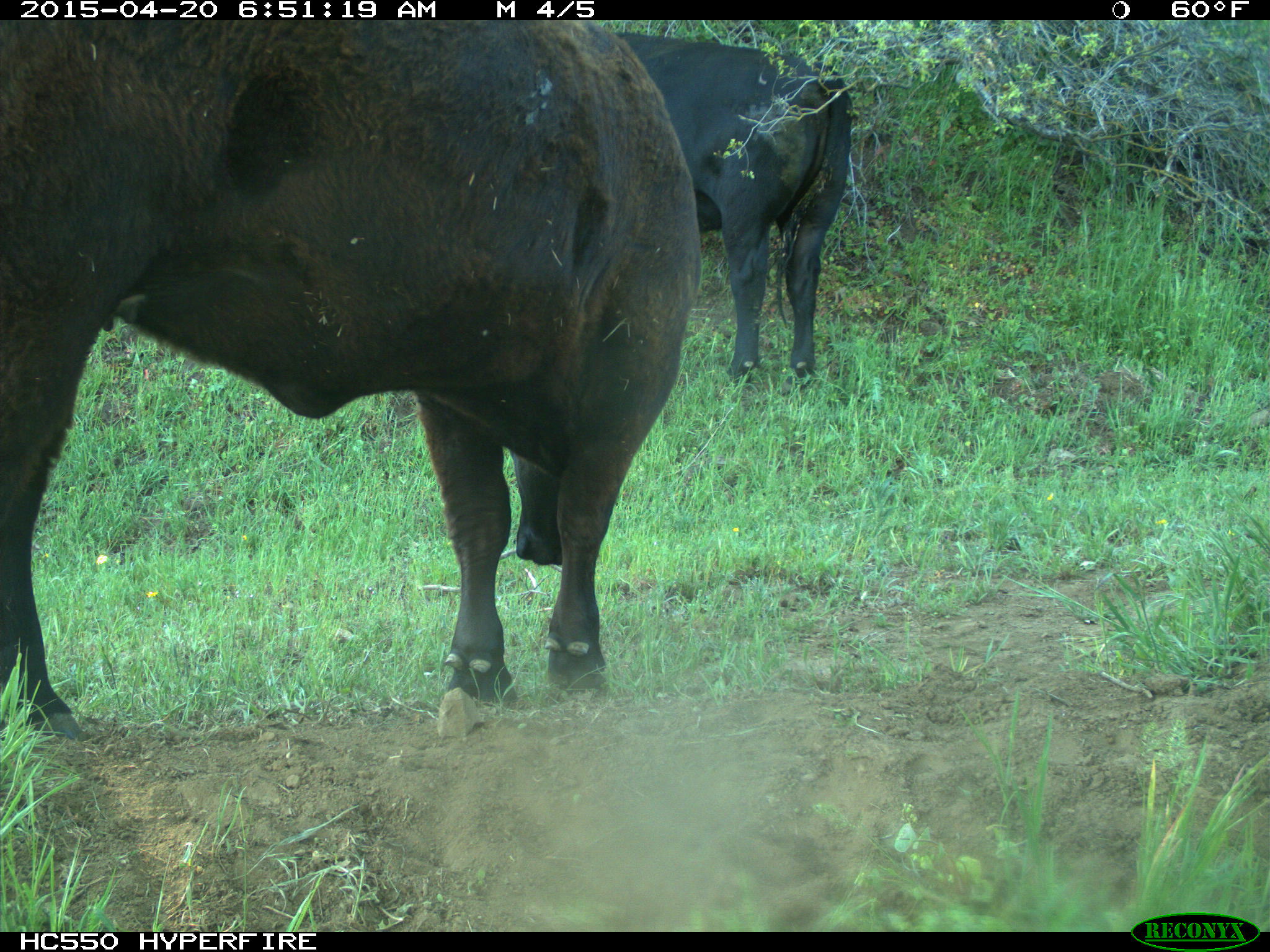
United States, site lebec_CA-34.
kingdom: Animalia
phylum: Chordata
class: Mammalia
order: Artiodactyla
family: Bovidae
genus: Bos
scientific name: Bos taurus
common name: domestic cow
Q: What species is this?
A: Bos taurus (domestic cow).